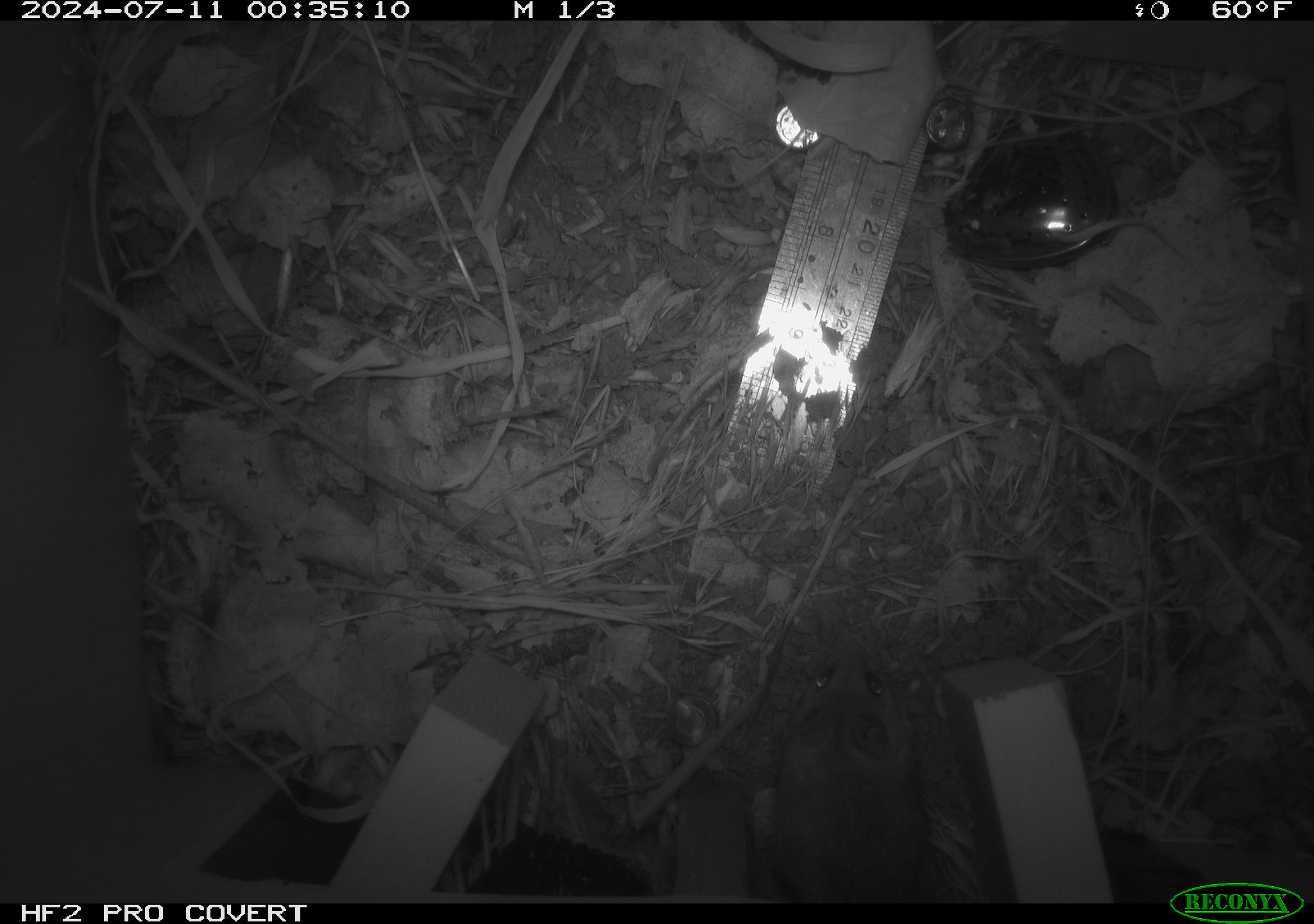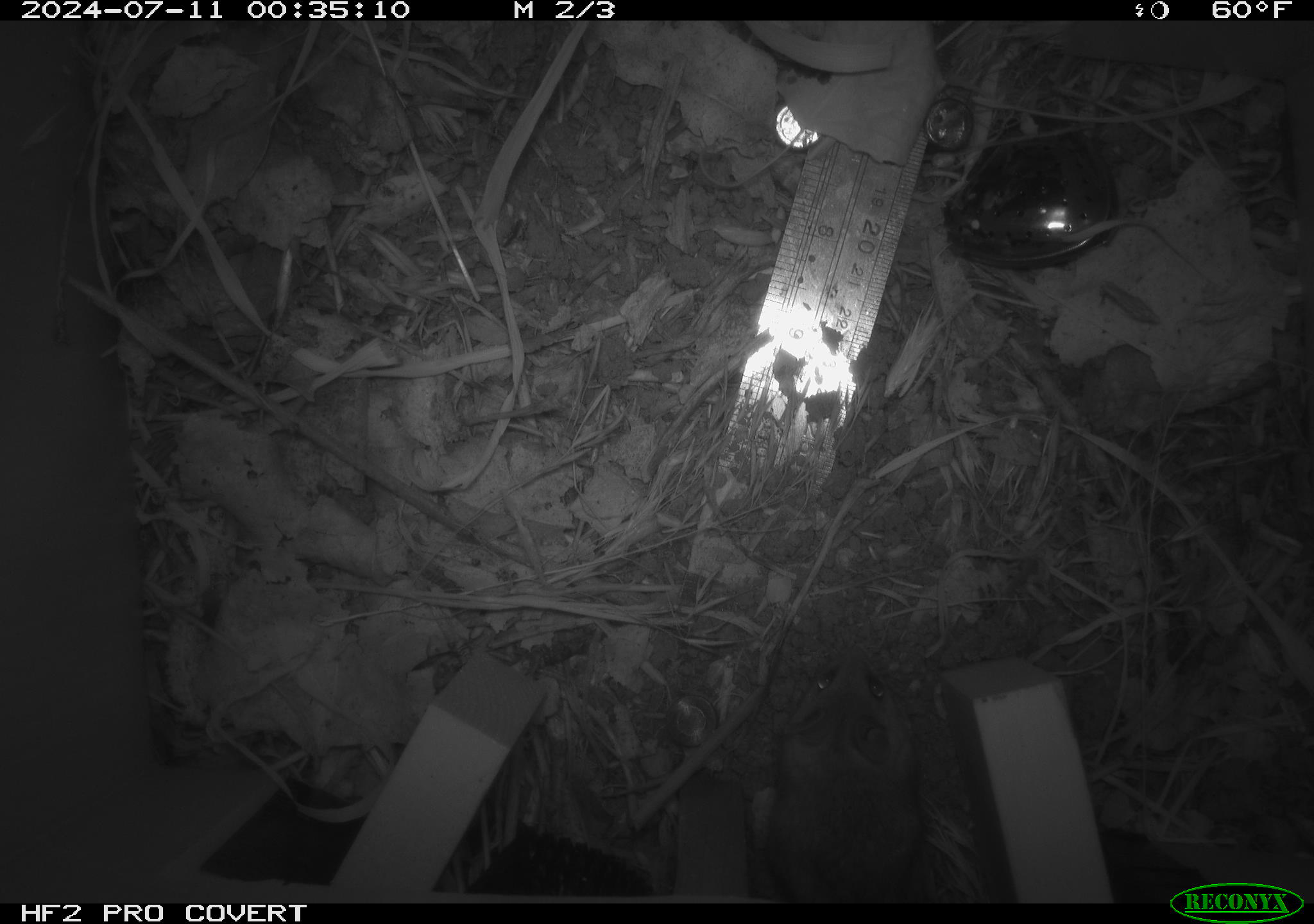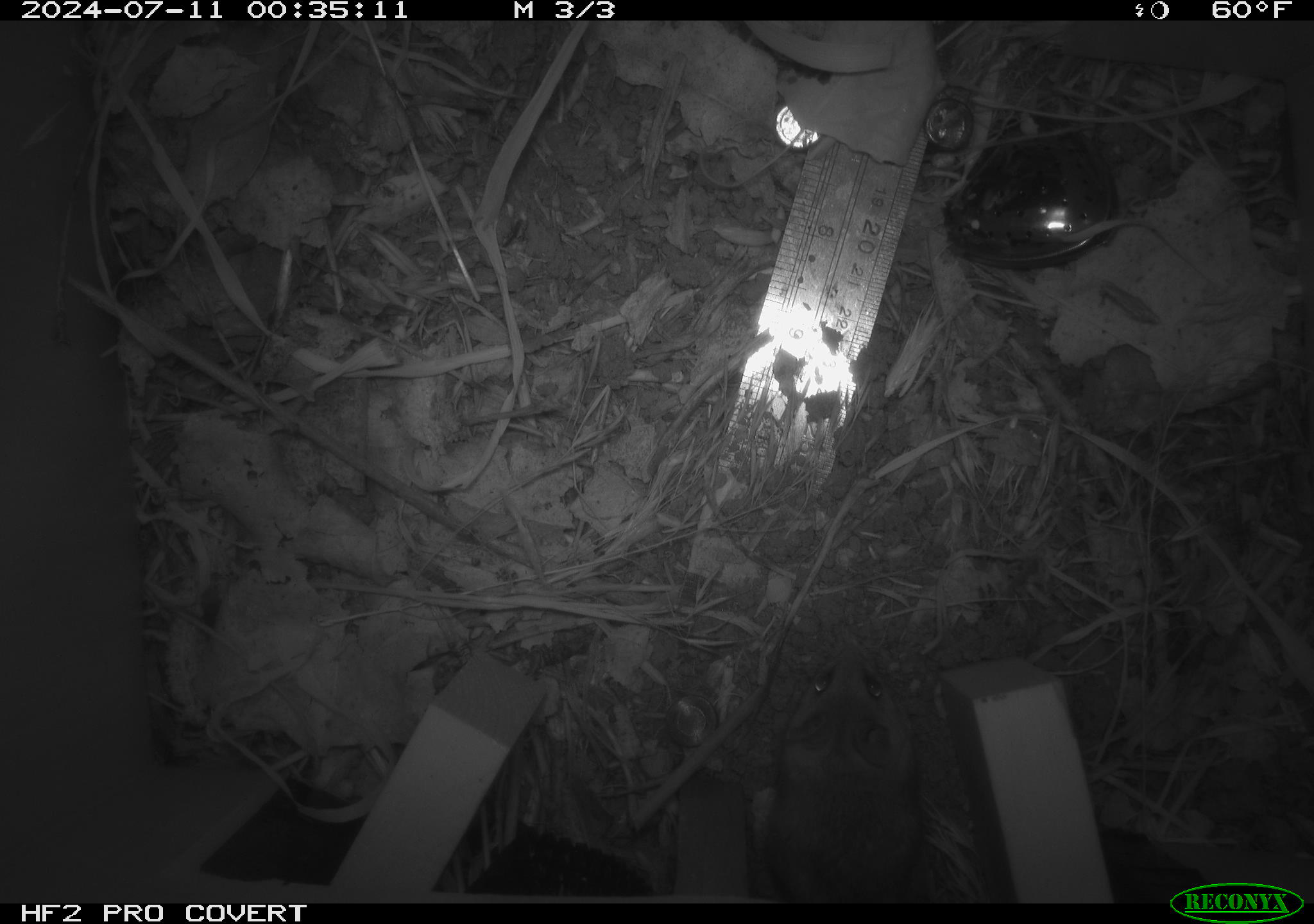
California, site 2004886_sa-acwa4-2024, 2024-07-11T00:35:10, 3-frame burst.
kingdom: Animalia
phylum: Chordata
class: Mammalia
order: Rodentia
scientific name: Rodentia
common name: mouse species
Mouse species (Rodentia).